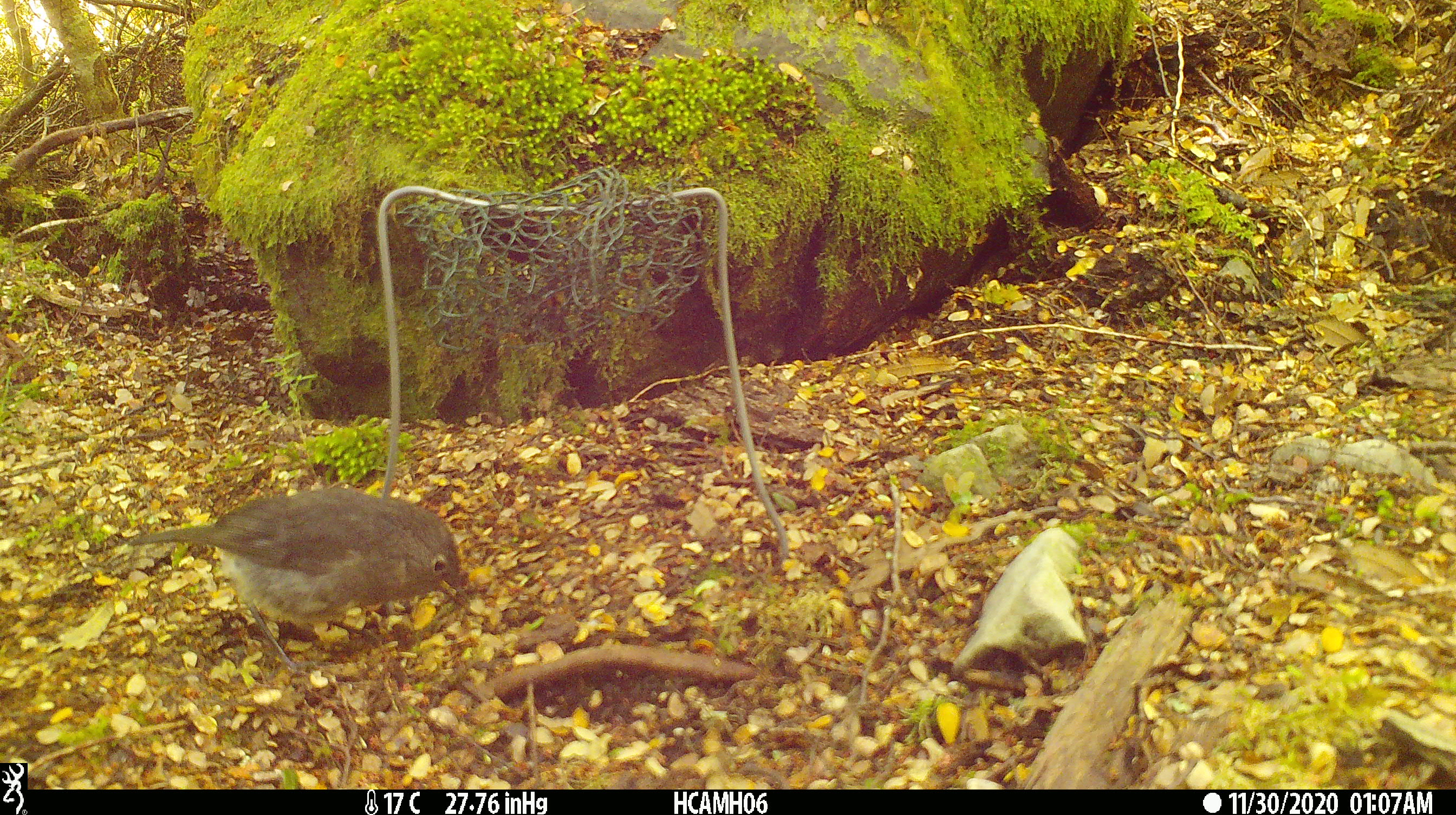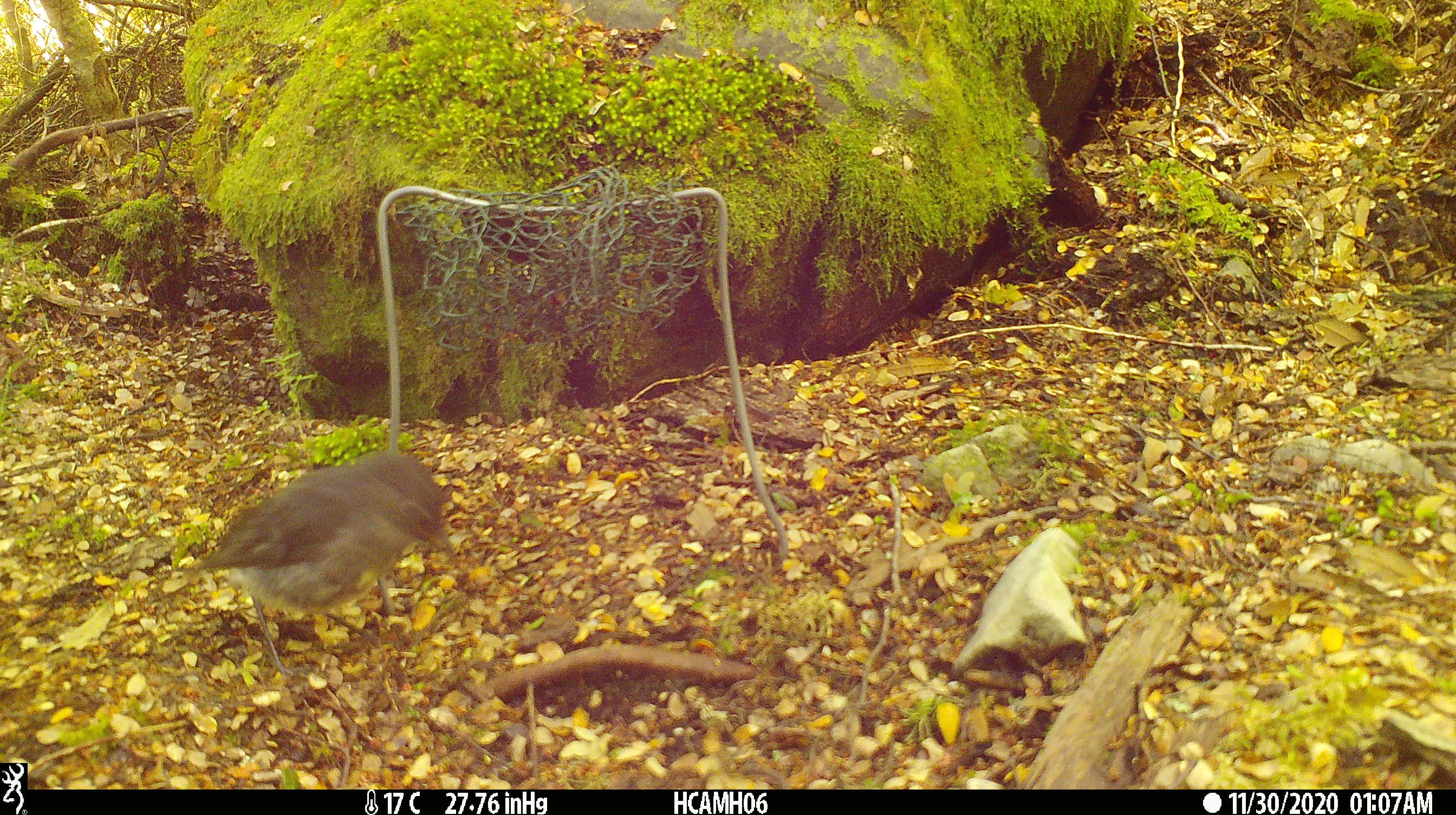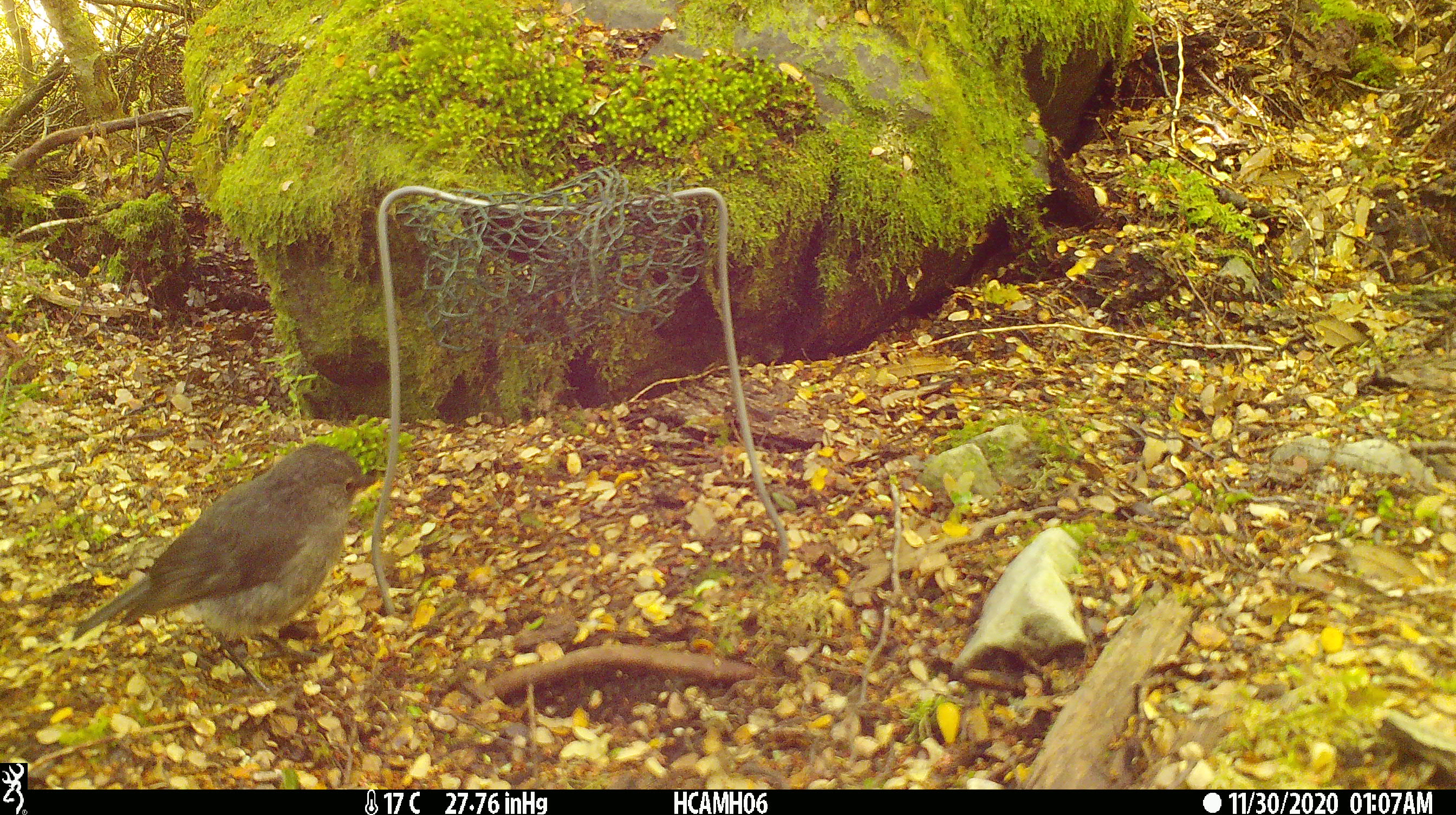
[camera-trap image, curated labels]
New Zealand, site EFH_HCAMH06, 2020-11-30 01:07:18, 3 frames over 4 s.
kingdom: Animalia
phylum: Chordata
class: Aves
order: Passeriformes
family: Petroicidae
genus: Petroica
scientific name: Petroica australis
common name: new zealand robin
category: robin